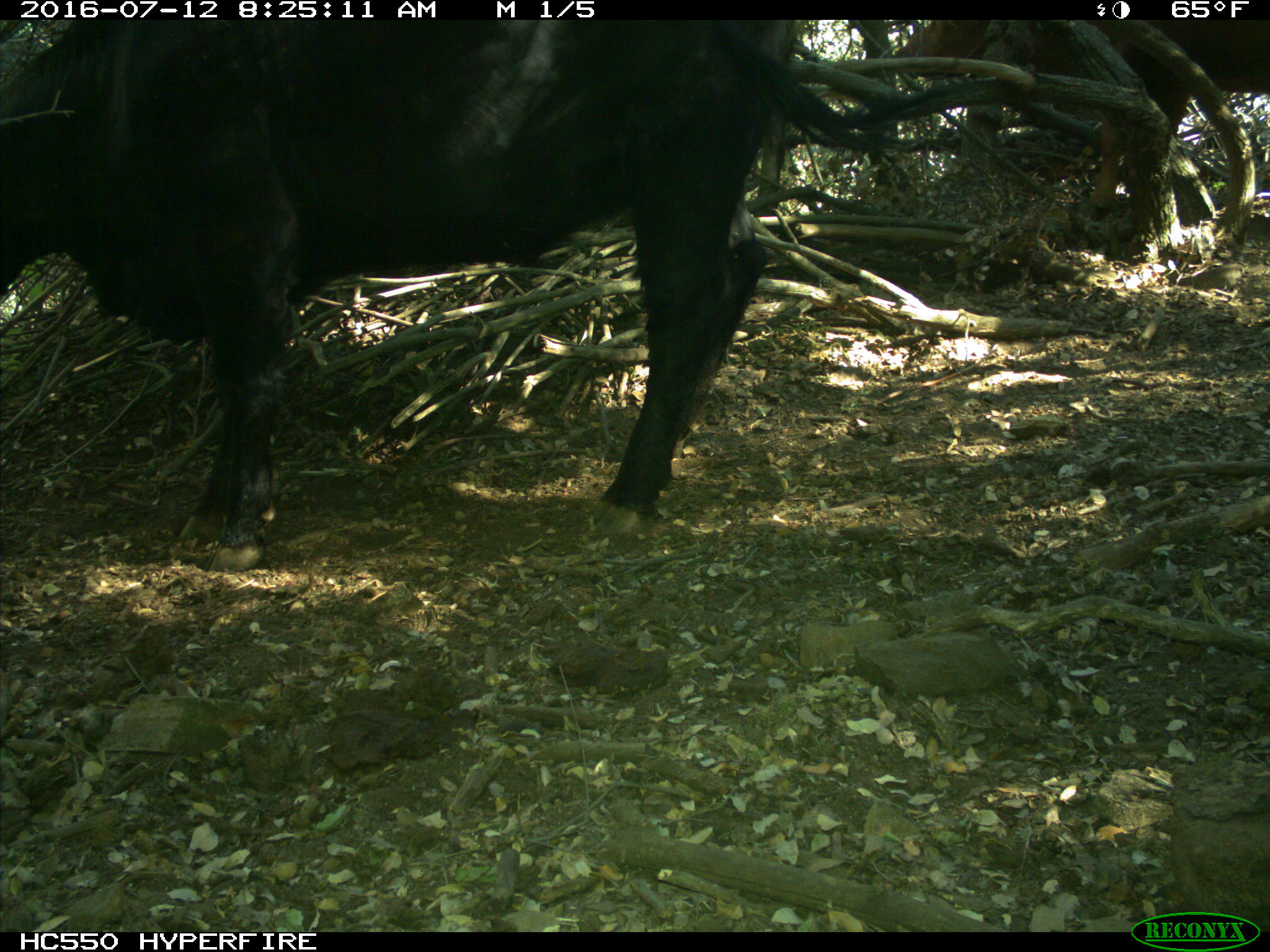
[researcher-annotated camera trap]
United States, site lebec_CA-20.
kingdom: Animalia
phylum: Chordata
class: Mammalia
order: Artiodactyla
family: Bovidae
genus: Bos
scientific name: Bos taurus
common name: domestic cow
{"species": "Bos taurus (domestic cow)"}